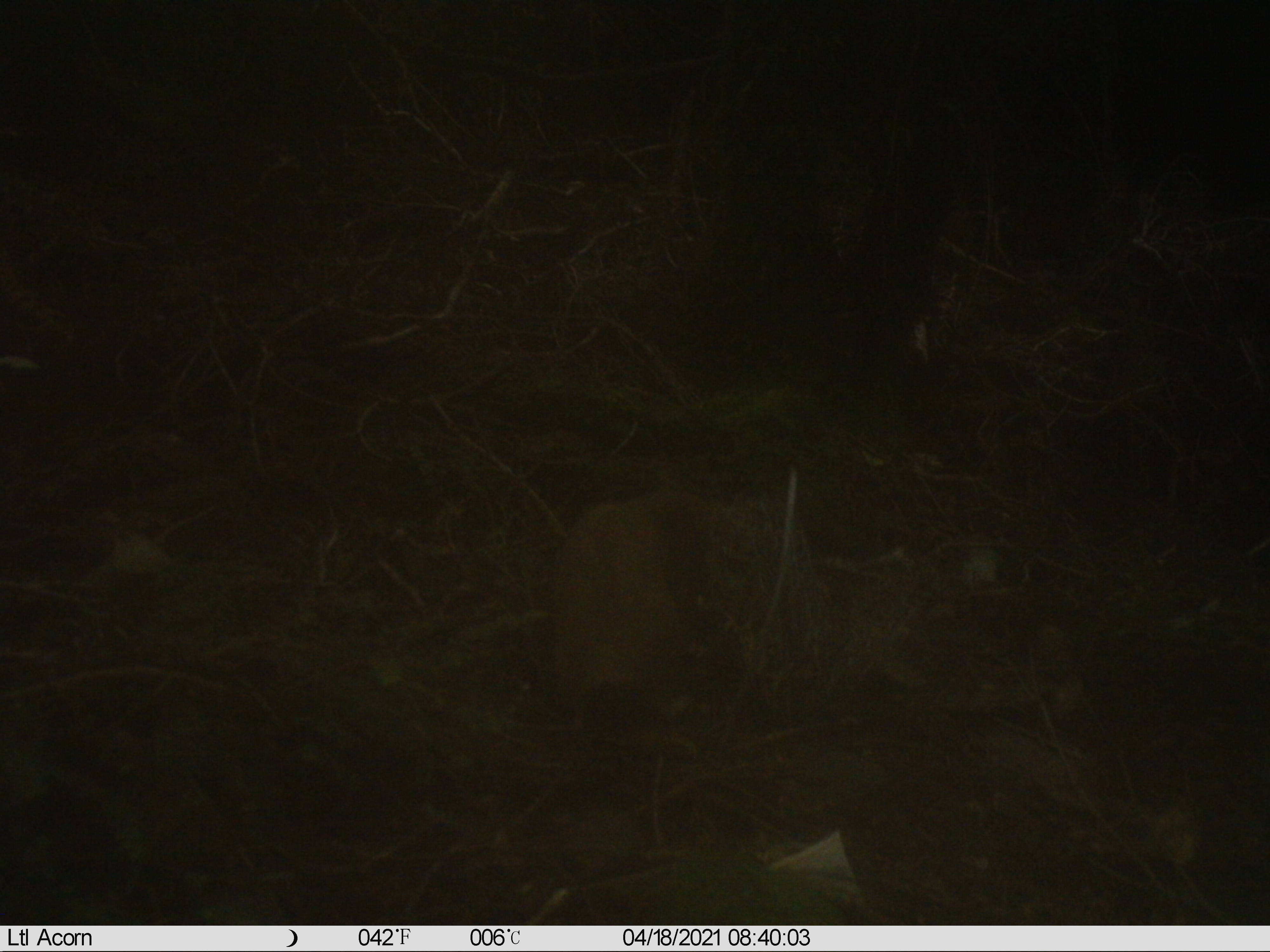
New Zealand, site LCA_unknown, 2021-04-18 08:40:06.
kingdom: Animalia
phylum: Chordata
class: Mammalia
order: Carnivora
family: Mustelidae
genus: Mustela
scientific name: Mustela erminea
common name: stoat